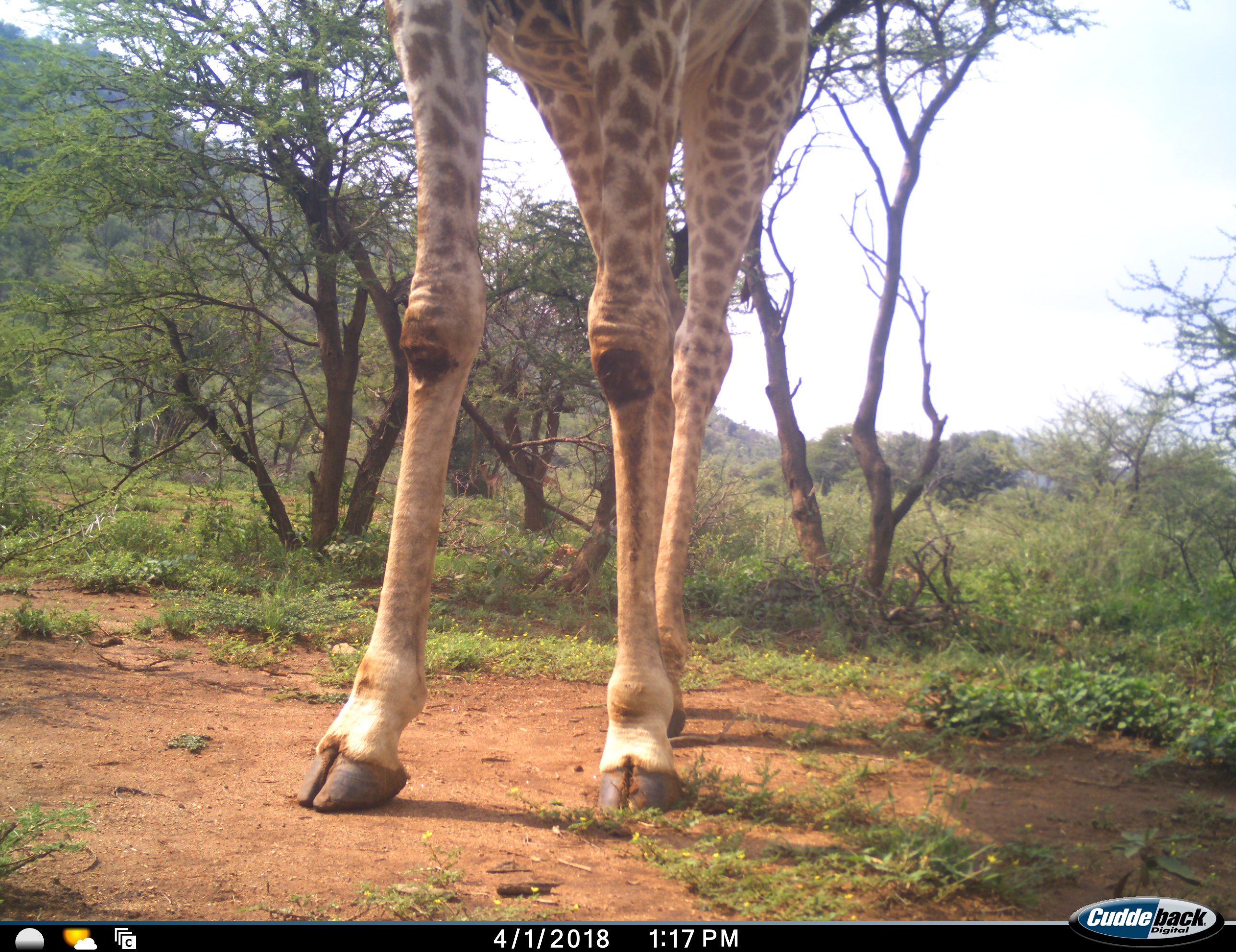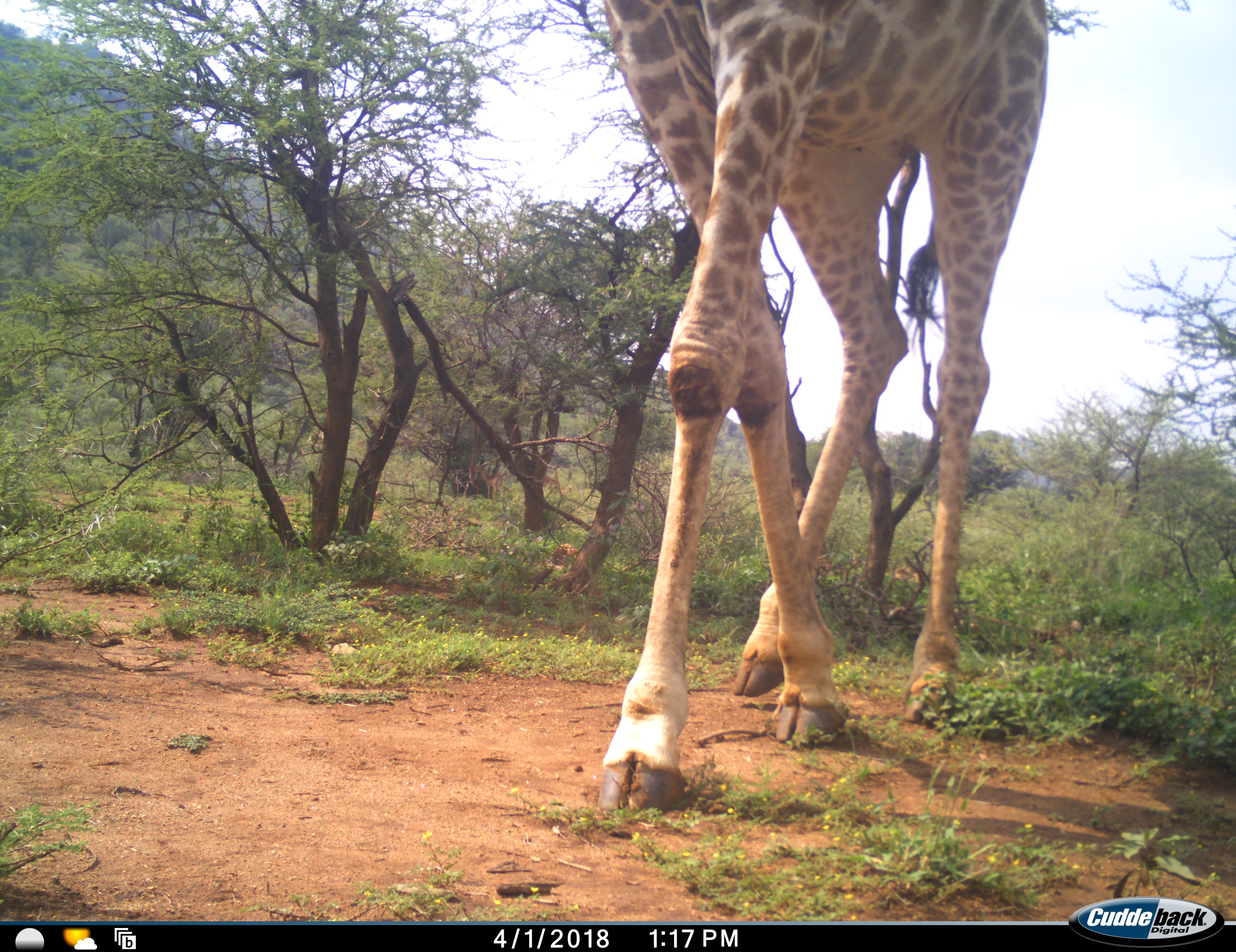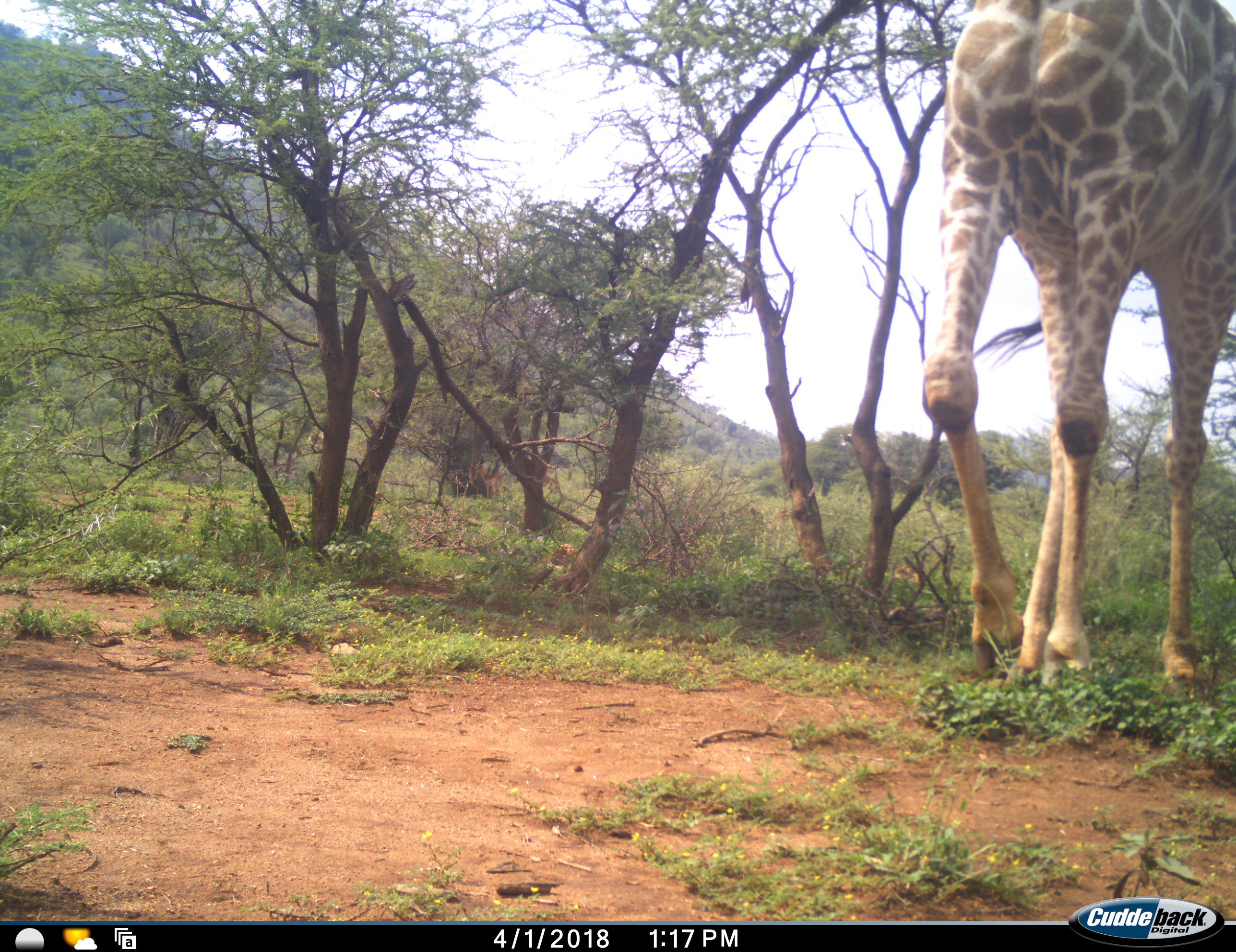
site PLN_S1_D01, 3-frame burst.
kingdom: Animalia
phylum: Chordata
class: Mammalia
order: Artiodactyla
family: Giraffidae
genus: Giraffa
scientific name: Giraffa camelopardalis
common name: giraffe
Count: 1.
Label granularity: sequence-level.